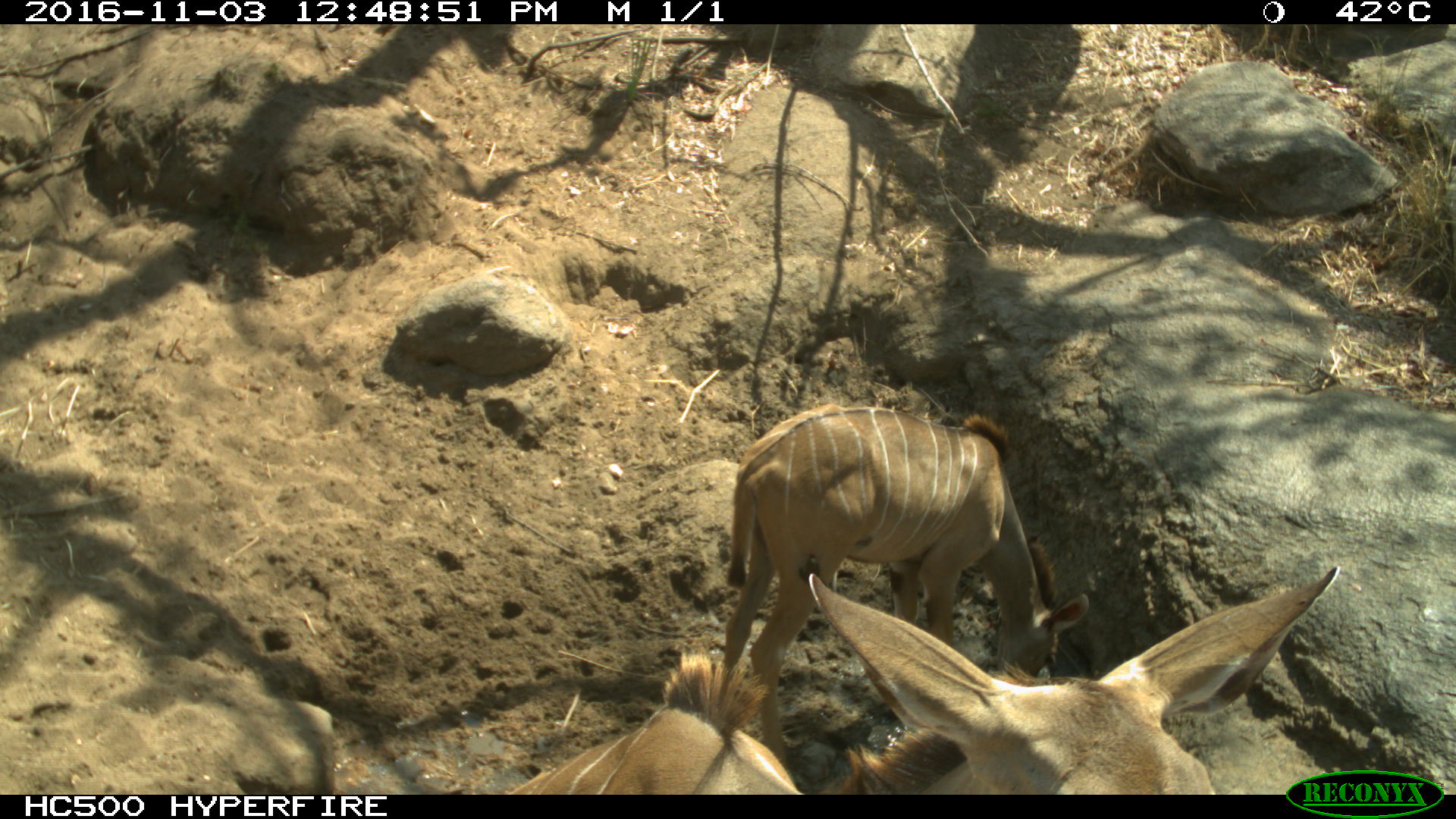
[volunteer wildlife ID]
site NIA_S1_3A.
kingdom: Animalia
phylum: Chordata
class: Mammalia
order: Artiodactyla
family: Bovidae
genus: Tragelaphus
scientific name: Tragelaphus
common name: kudu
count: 2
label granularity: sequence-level